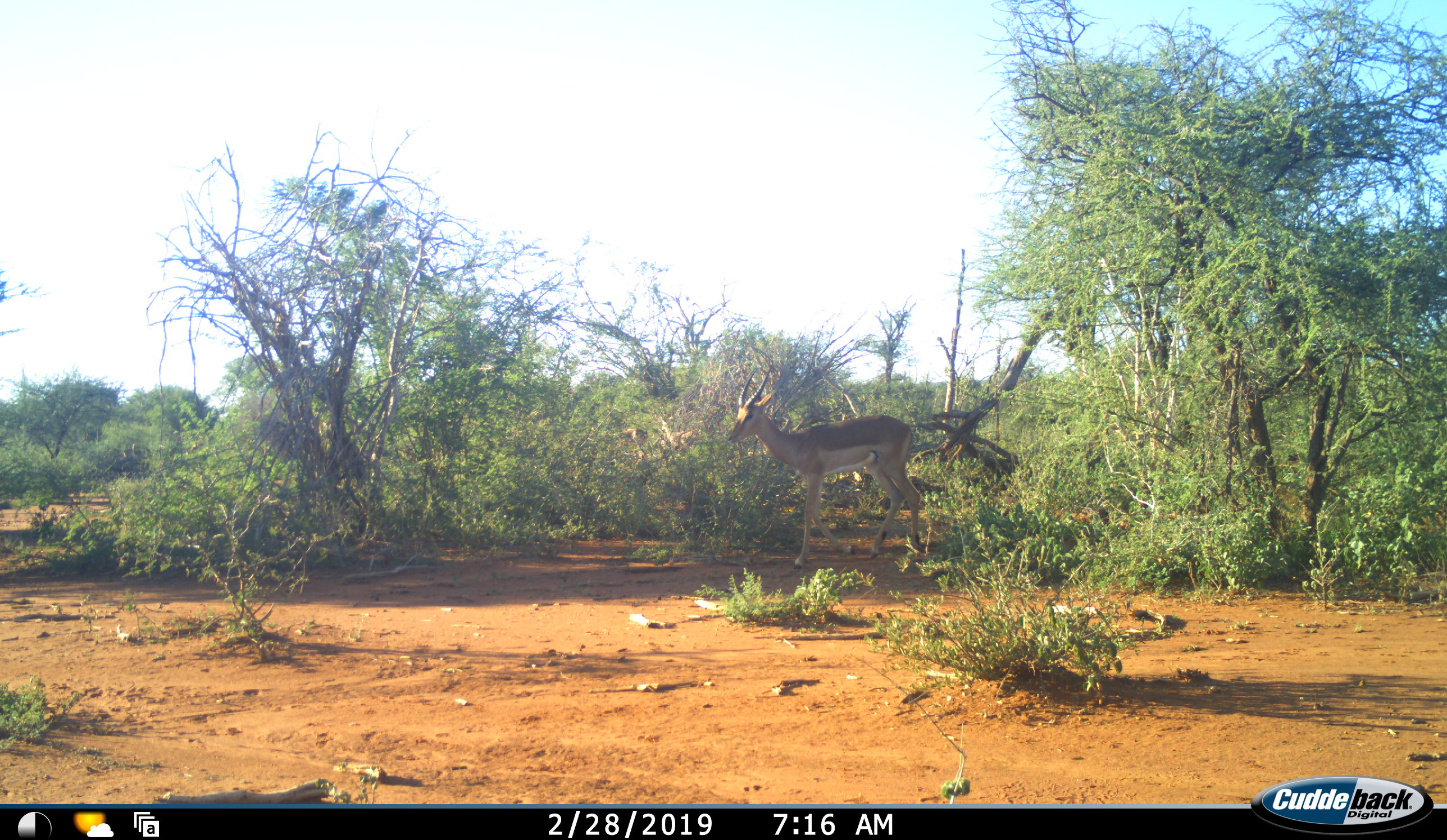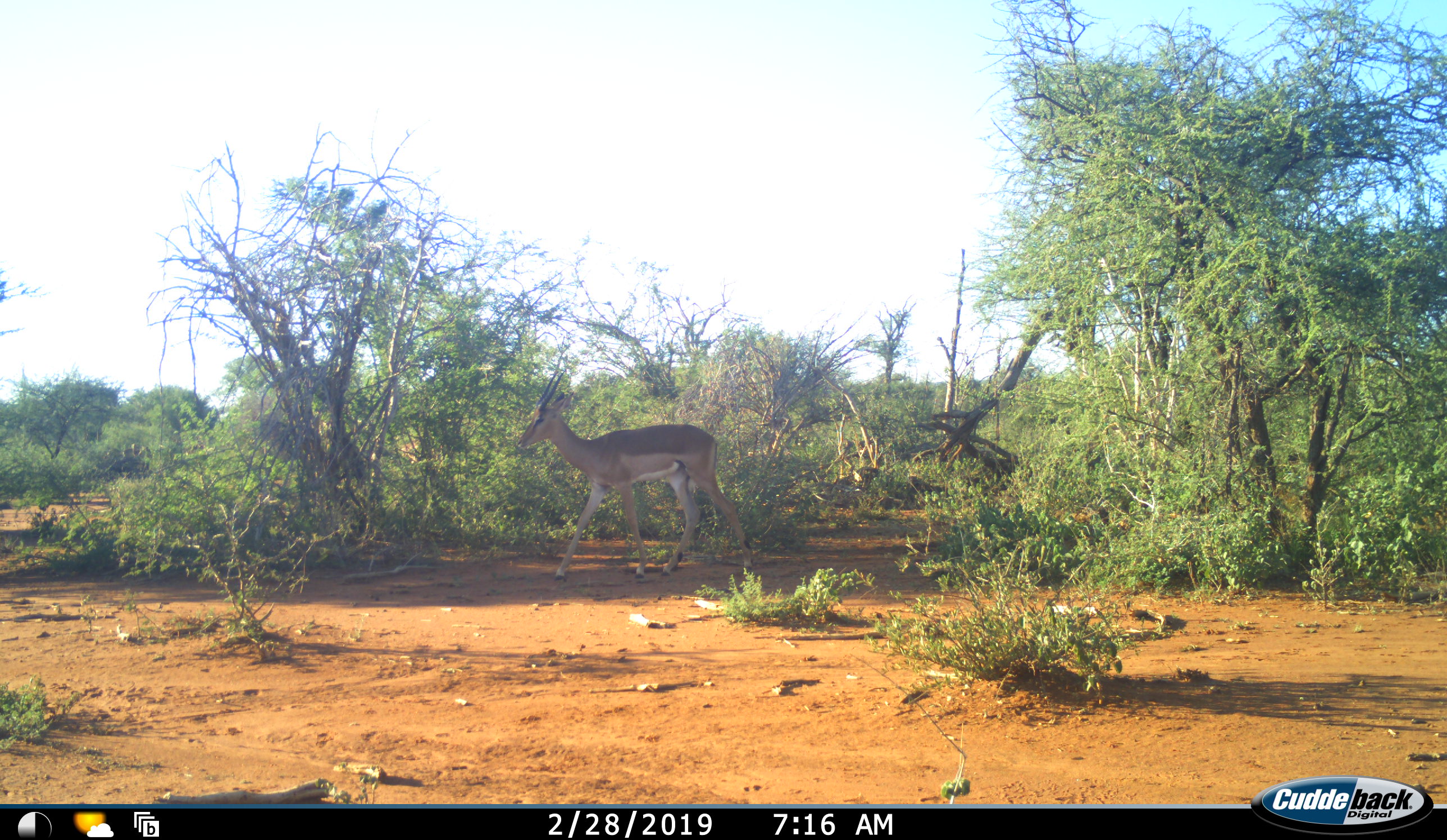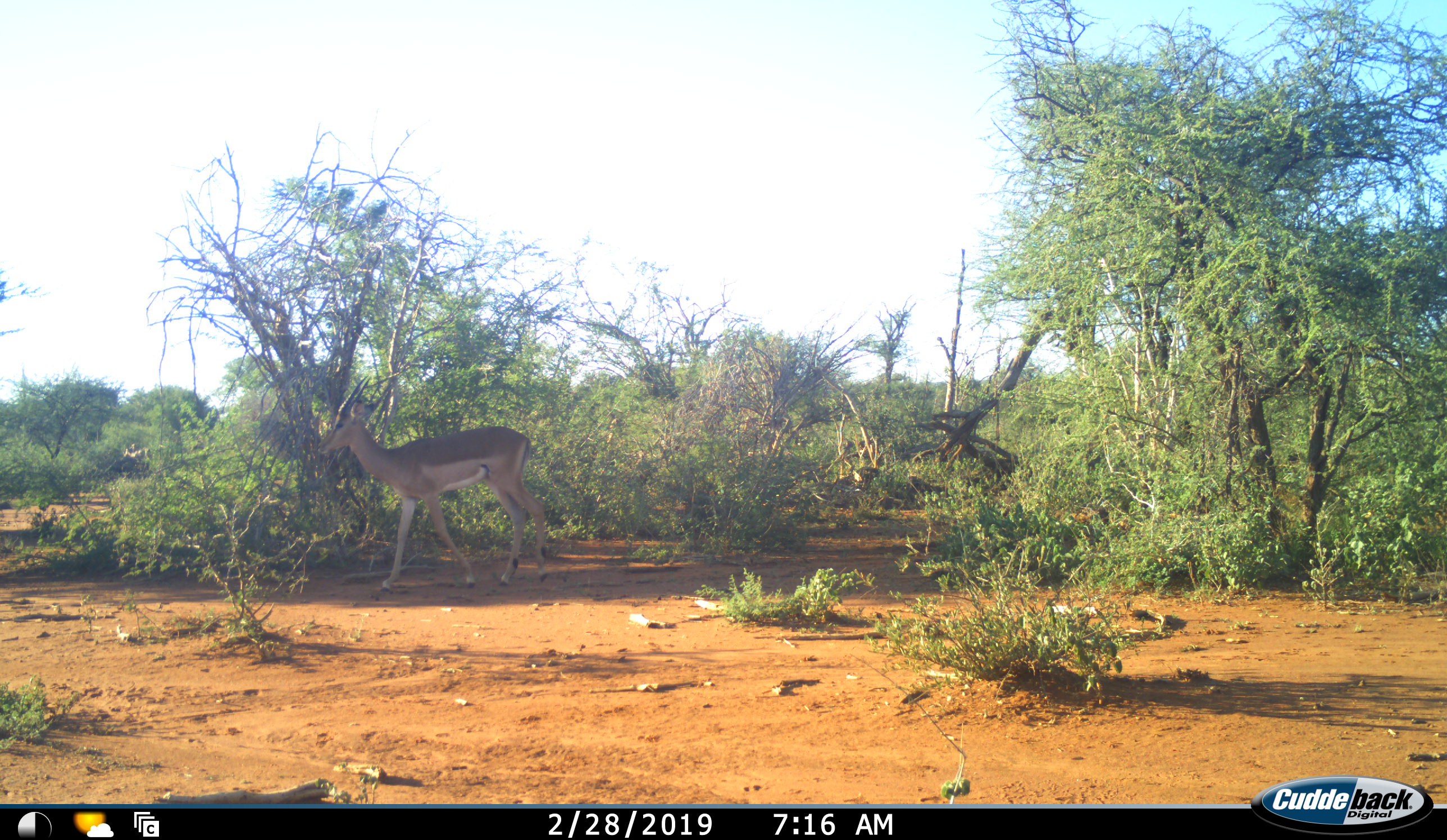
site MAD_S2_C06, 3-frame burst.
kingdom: Animalia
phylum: Chordata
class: Mammalia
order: Artiodactyla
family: Bovidae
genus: Aepyceros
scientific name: Aepyceros melampus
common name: impala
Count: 2.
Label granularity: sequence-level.